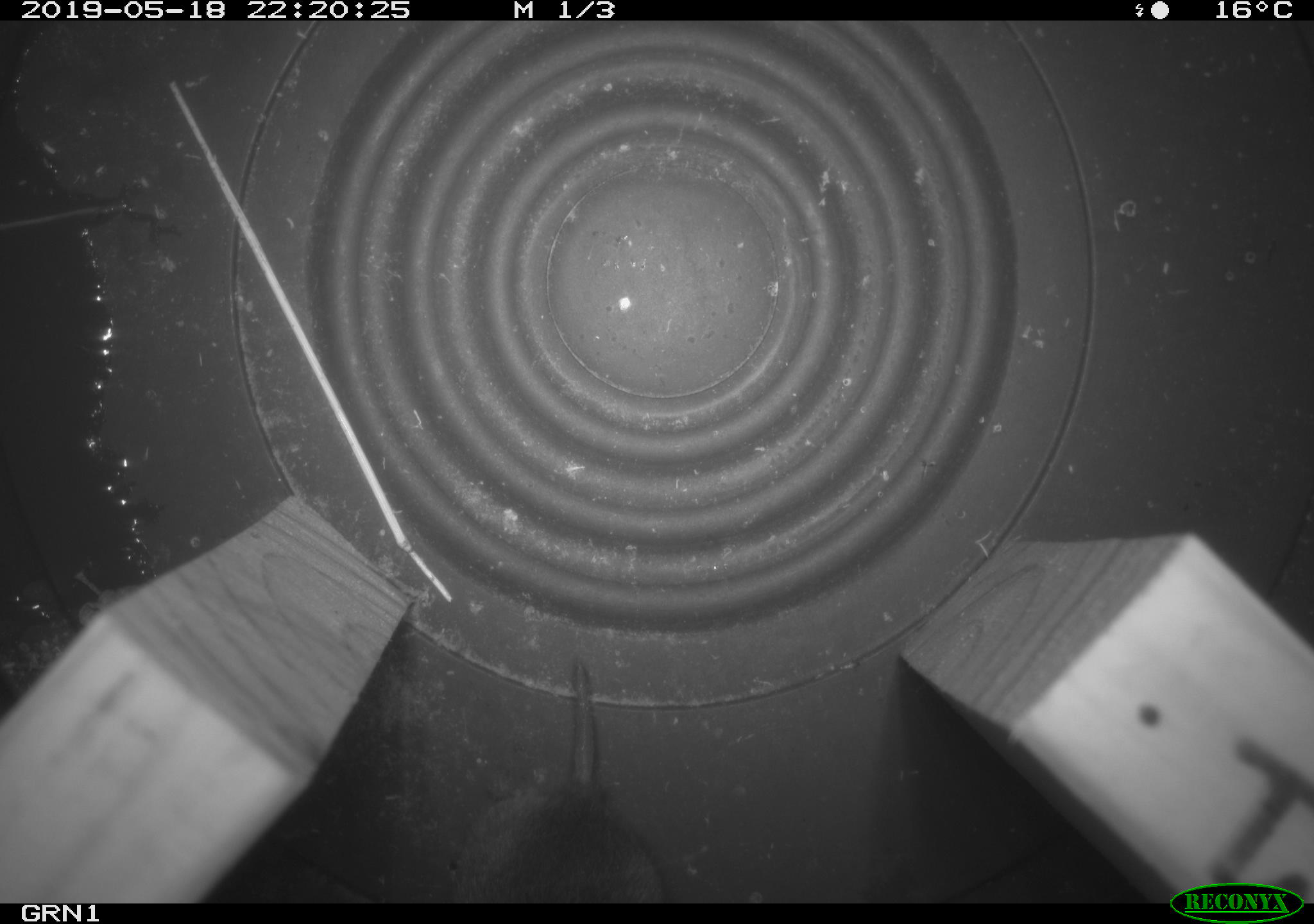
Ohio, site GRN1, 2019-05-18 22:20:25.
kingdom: Animalia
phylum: Chordata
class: Mammalia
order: Rodentia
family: Cricetidae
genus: Microtus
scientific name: Microtus pennsylvanicus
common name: meadow vole